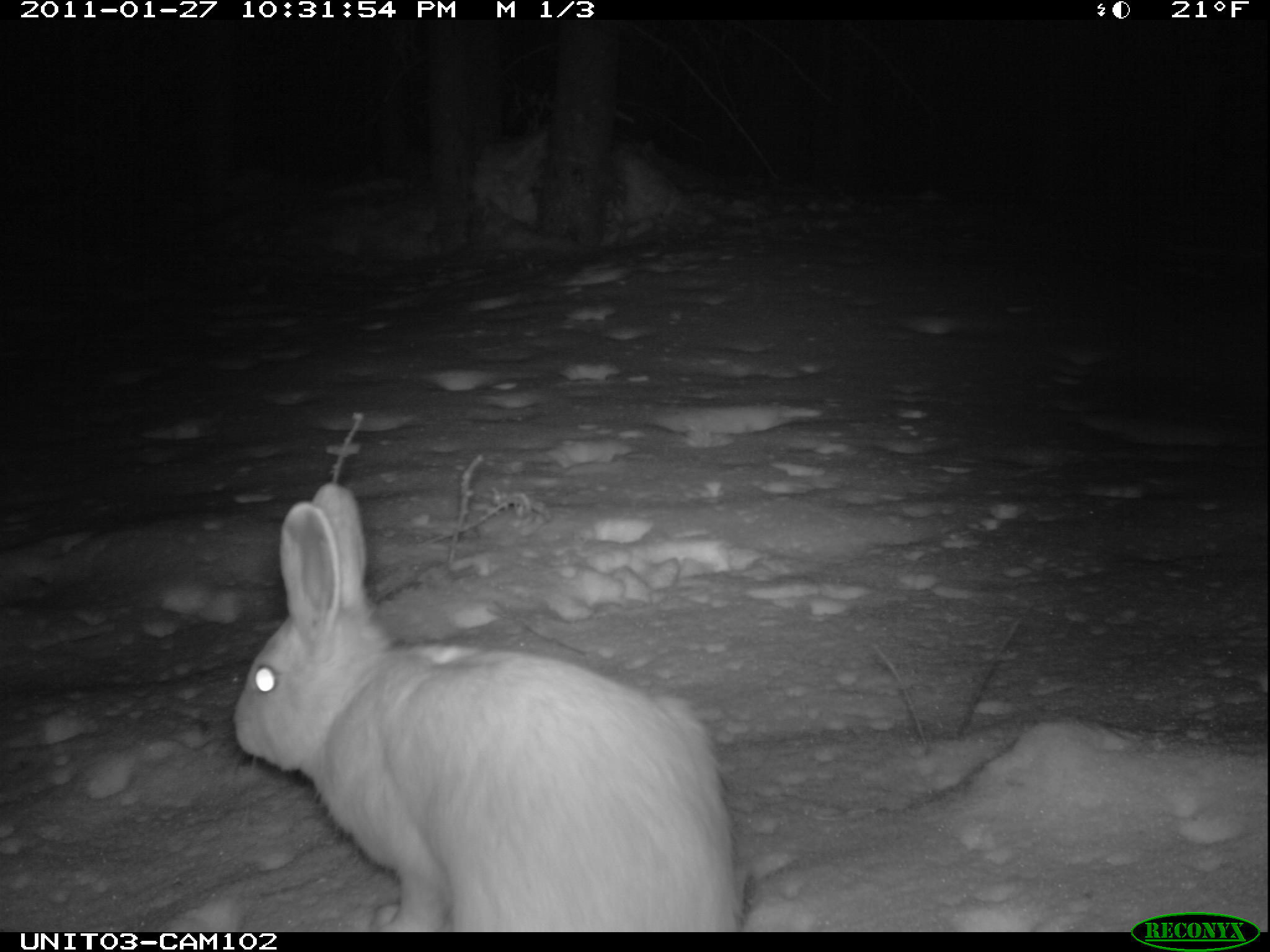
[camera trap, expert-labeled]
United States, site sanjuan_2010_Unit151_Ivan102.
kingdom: Animalia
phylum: Chordata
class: Mammalia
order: Lagomorpha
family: Leporidae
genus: Lepus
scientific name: Lepus americanus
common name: snowshoe hare